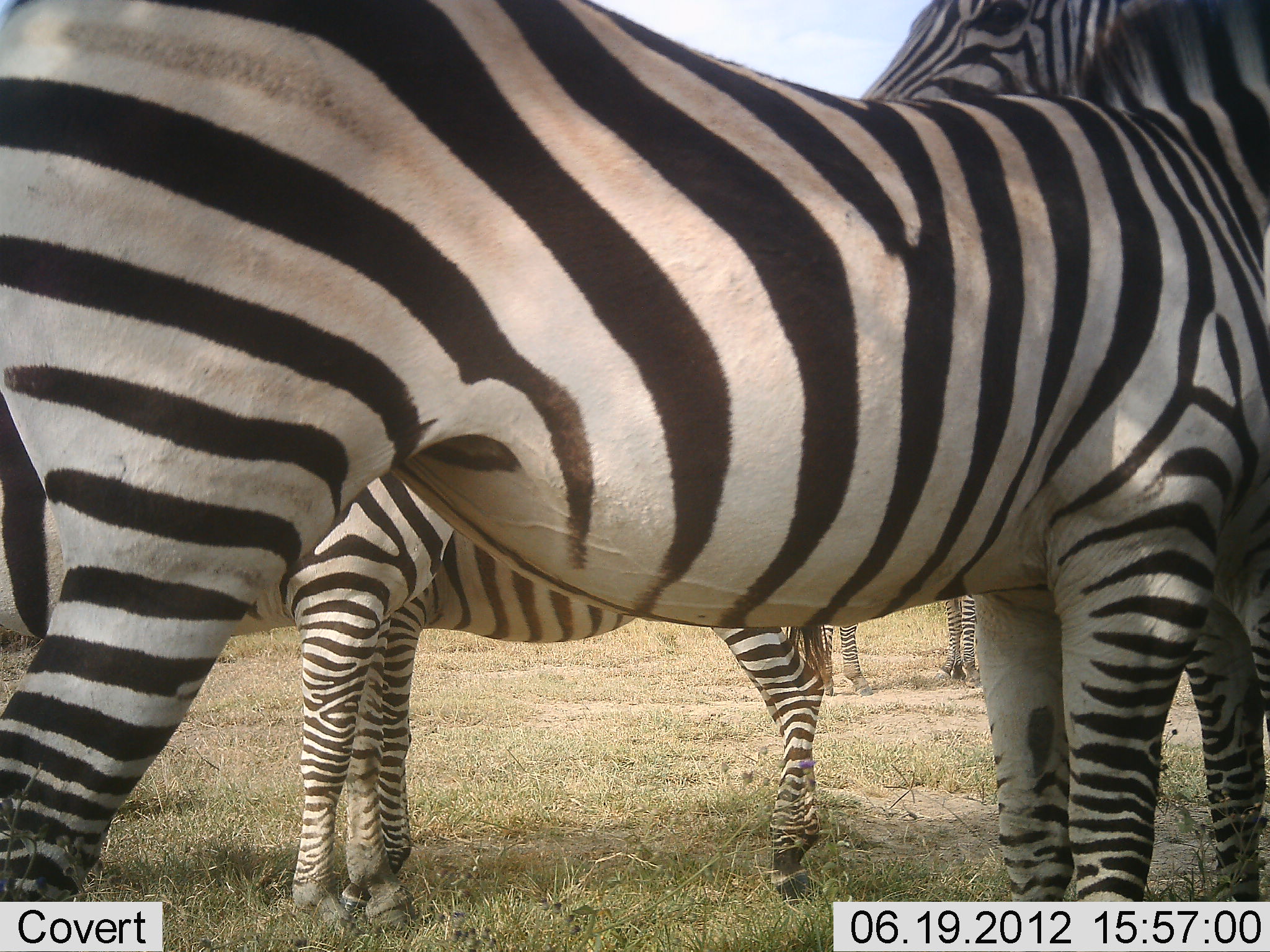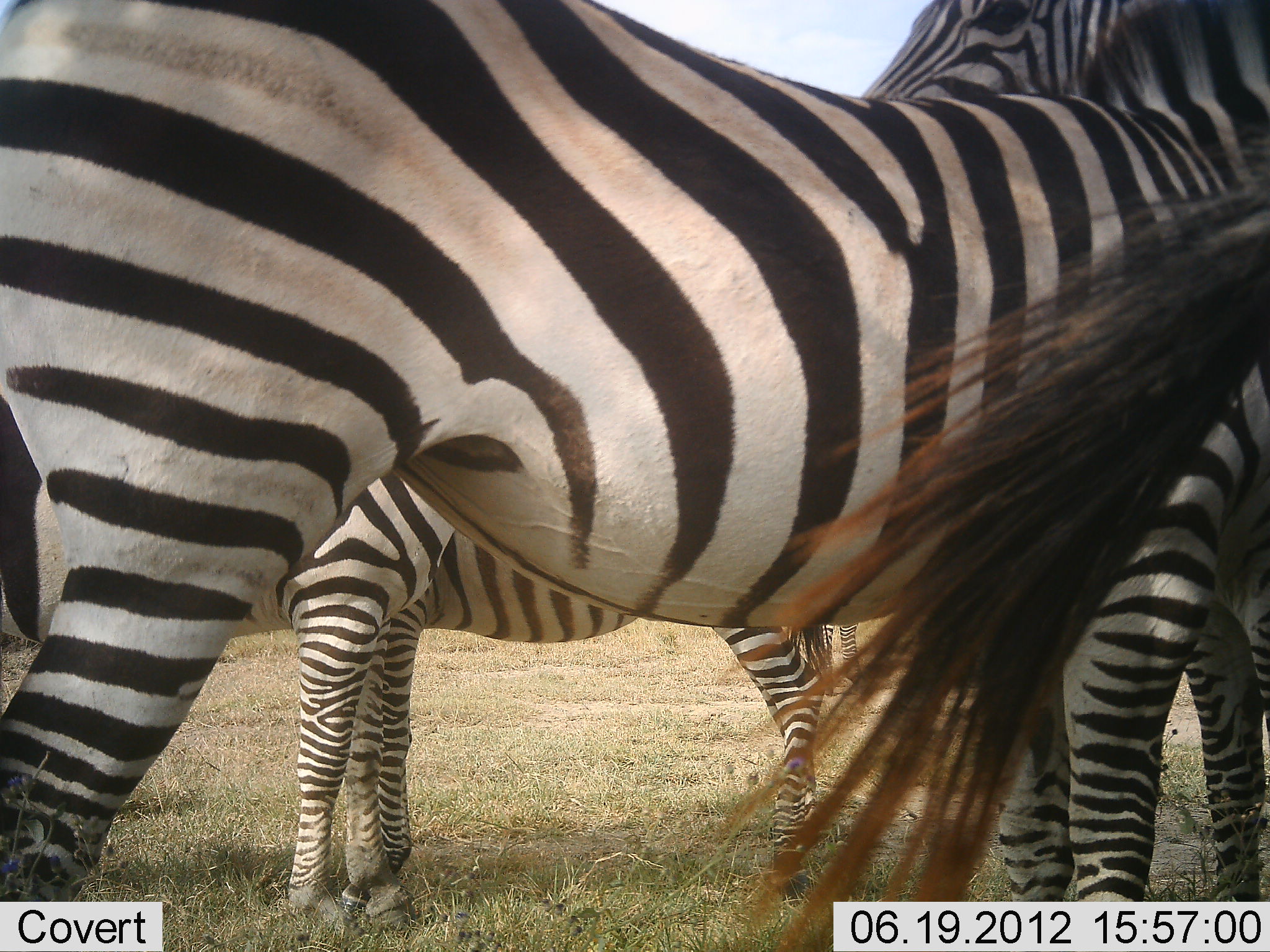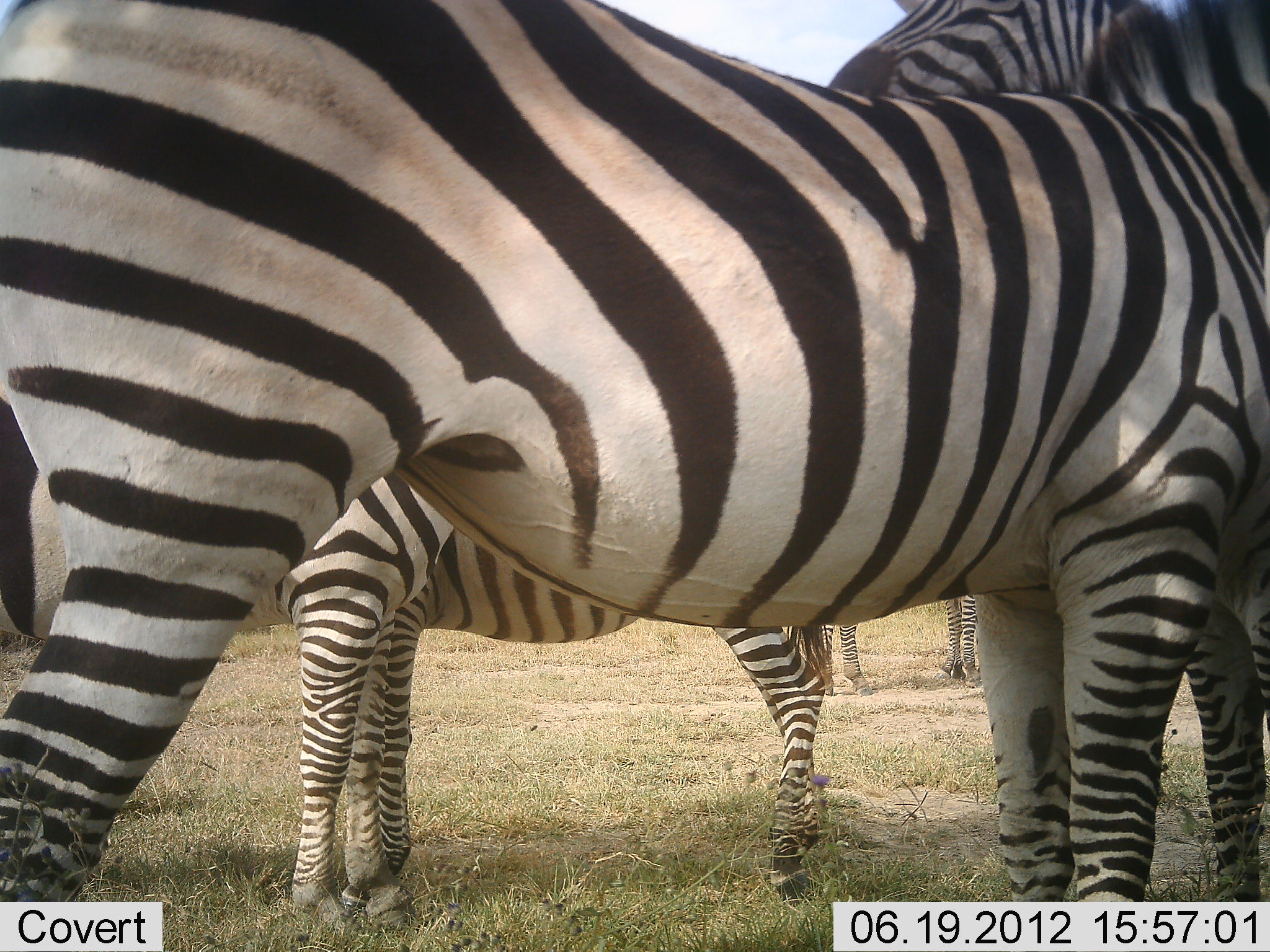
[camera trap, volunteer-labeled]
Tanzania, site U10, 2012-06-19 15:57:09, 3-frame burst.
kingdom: Animalia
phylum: Chordata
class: Mammalia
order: Perissodactyla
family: Equidae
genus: Equus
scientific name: Equus quagga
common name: plains zebra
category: zebra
Zebra (plains zebra) (Equus quagga), count 5. Behavior (volunteer vote fractions): standing 90%, resting 0%, moving 0%, interacting 30%. Young present (vote fraction): 10%. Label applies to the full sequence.